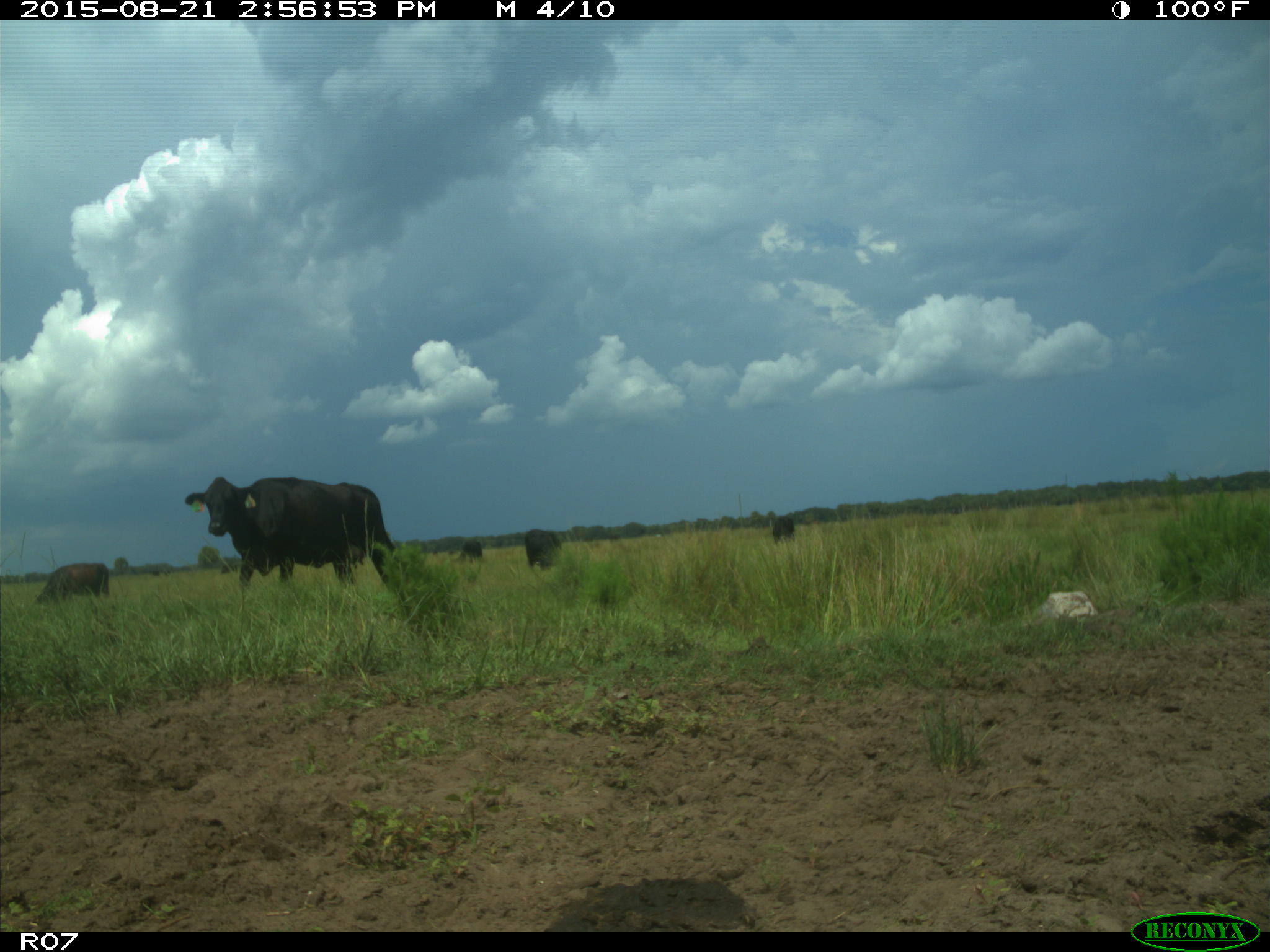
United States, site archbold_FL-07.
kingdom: Animalia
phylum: Chordata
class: Mammalia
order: Artiodactyla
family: Bovidae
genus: Bos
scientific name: Bos taurus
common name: domestic cow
Bos taurus (domestic cow).